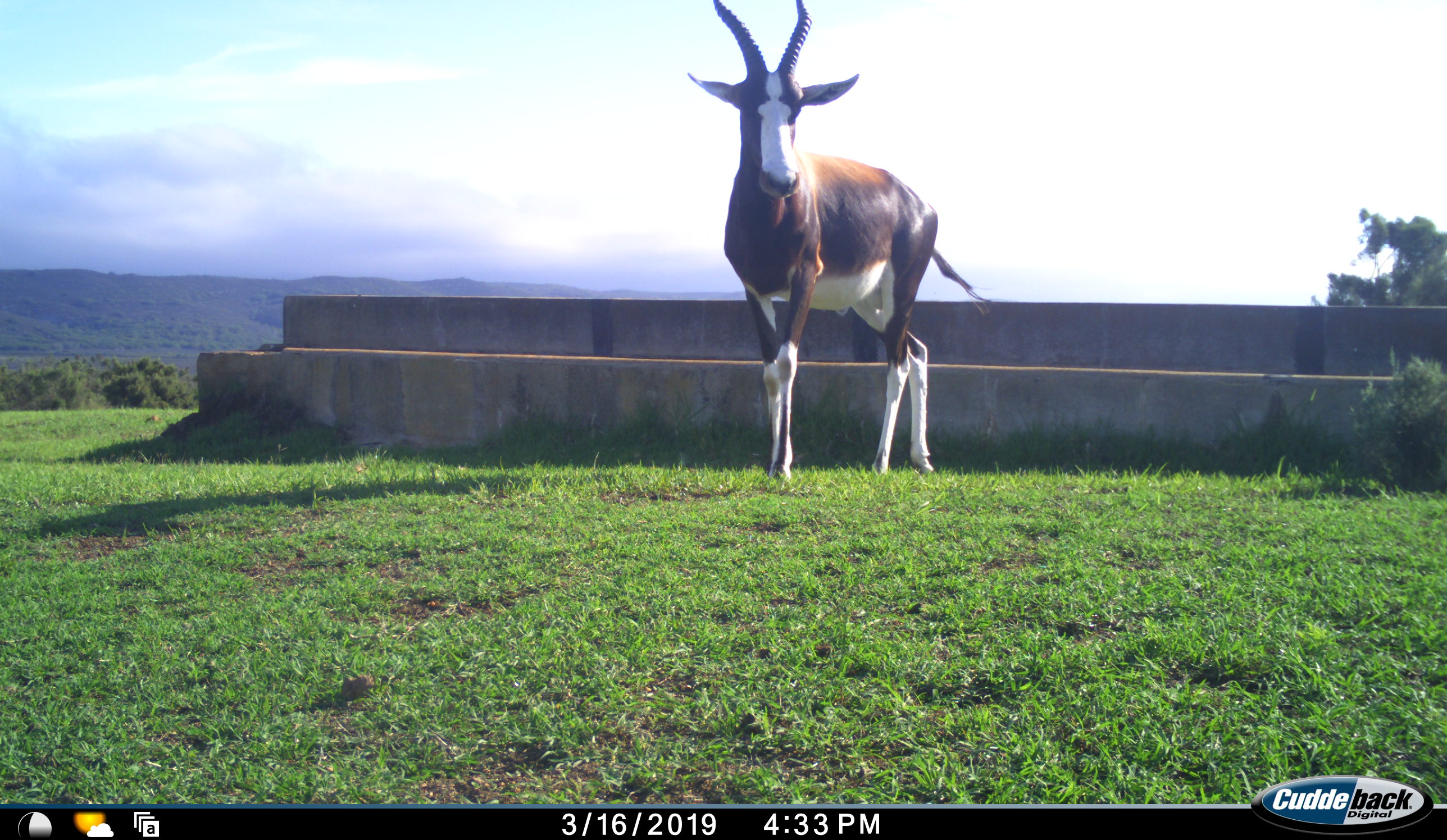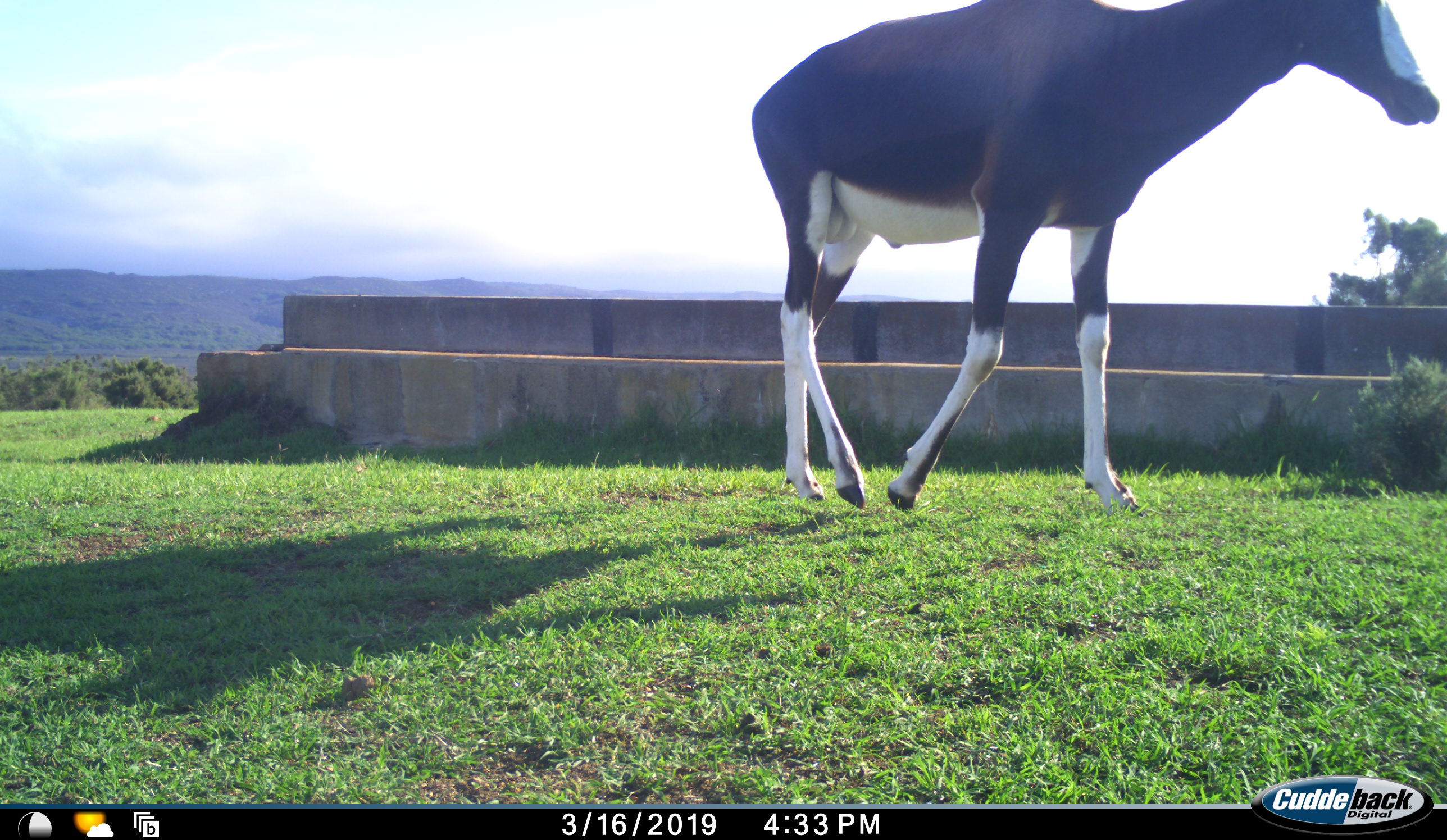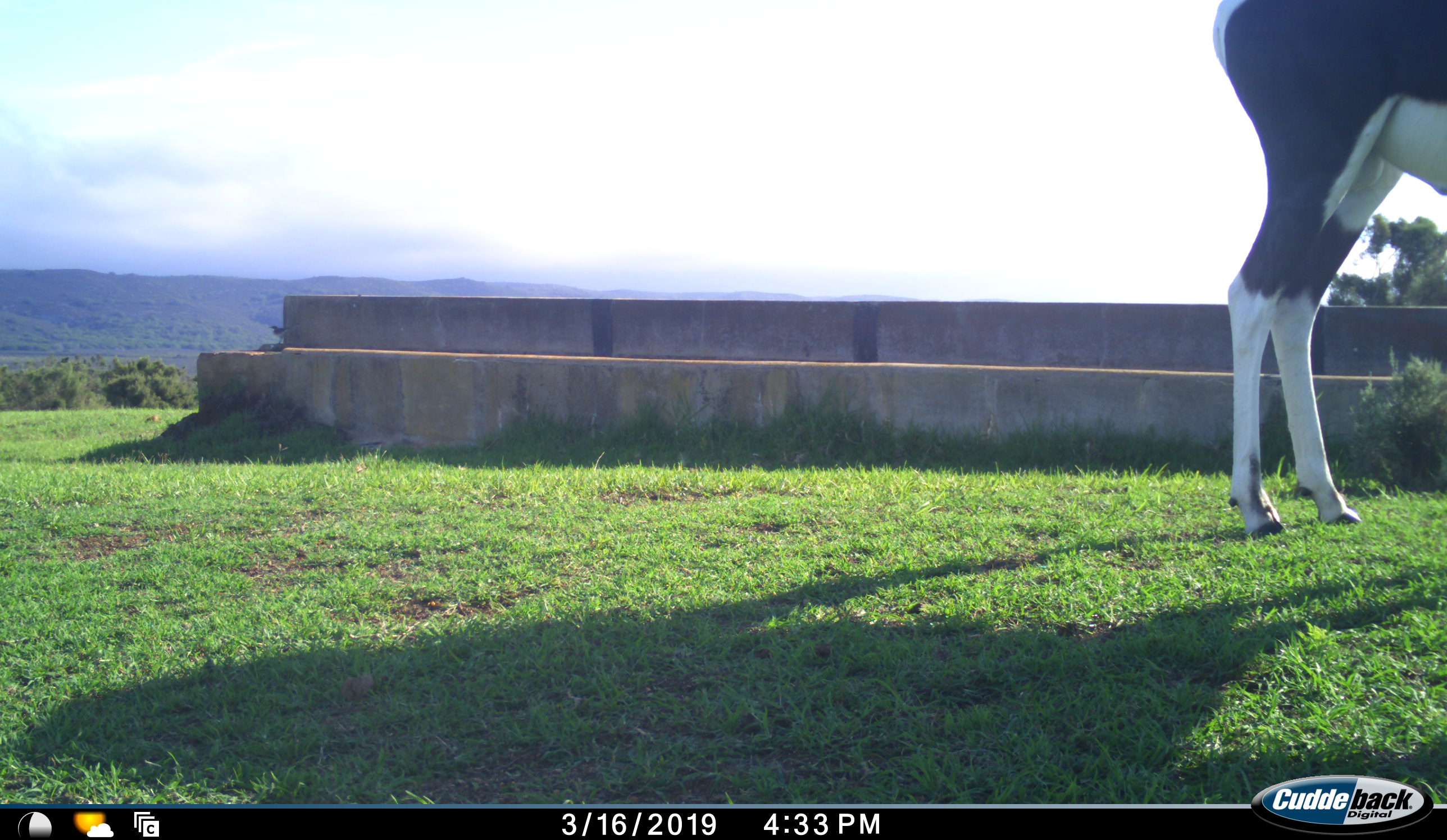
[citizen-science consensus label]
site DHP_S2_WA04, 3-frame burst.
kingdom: Animalia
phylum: Chordata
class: Mammalia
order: Artiodactyla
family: Bovidae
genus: Damaliscus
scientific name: Damaliscus pygargus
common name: bontebok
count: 1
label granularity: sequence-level